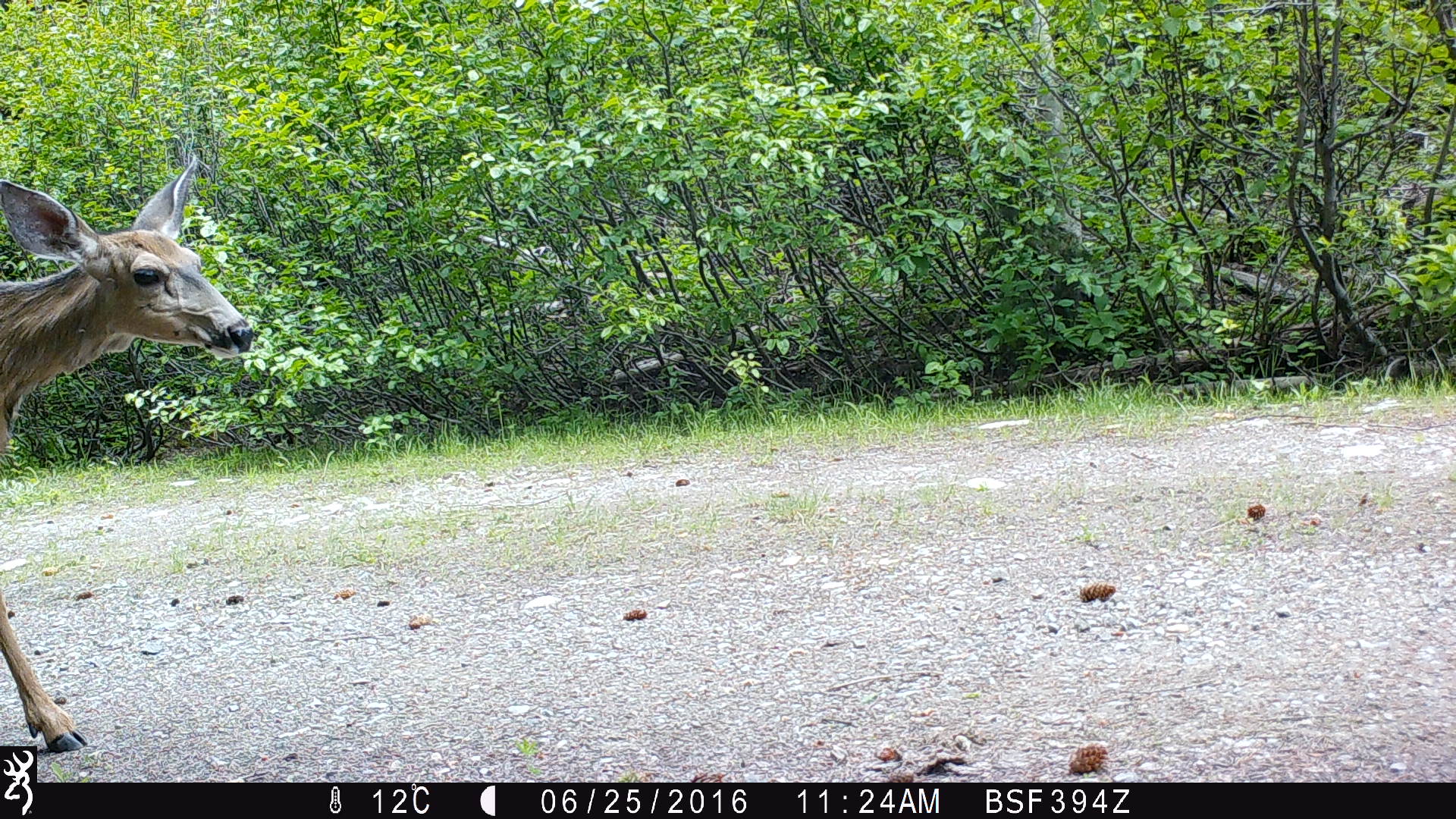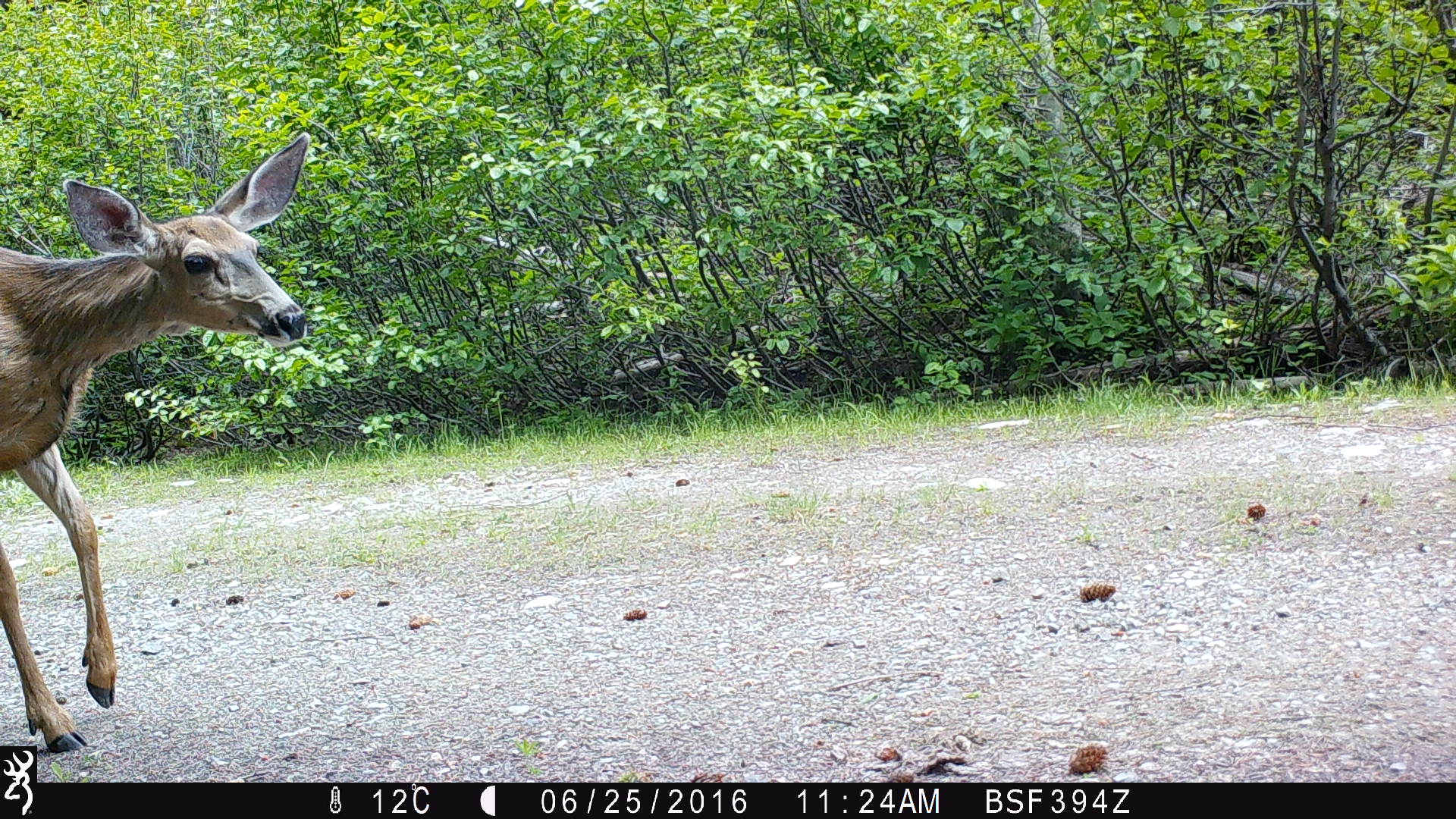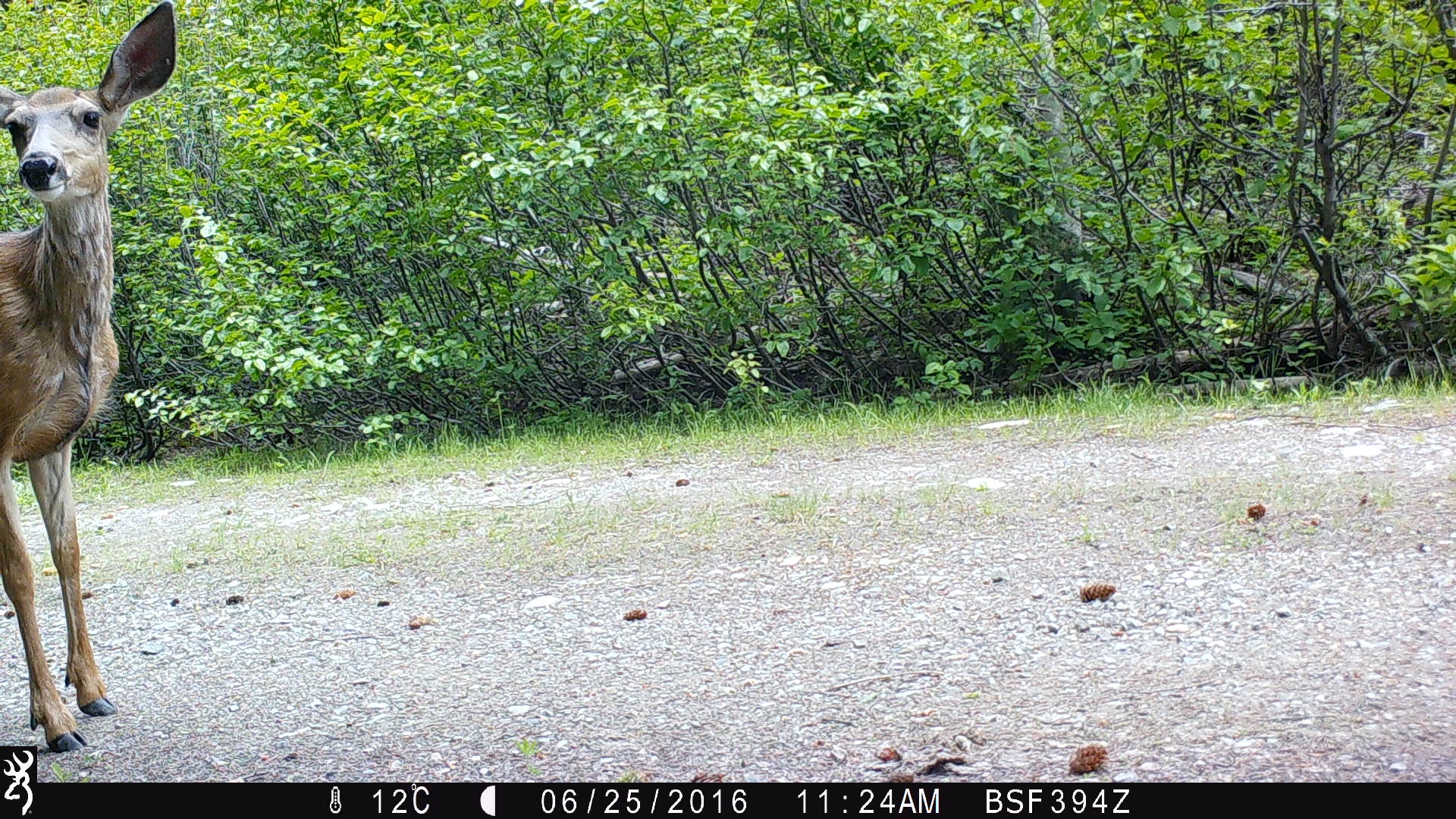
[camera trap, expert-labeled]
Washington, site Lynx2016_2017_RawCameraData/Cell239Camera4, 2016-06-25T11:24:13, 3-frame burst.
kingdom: Animalia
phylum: Chordata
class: Mammalia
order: Artiodactyla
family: Cervidae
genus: Odocoileus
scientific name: Odocoileus hemionus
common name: mule deer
Odocoileus hemionus (mule deer). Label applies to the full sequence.